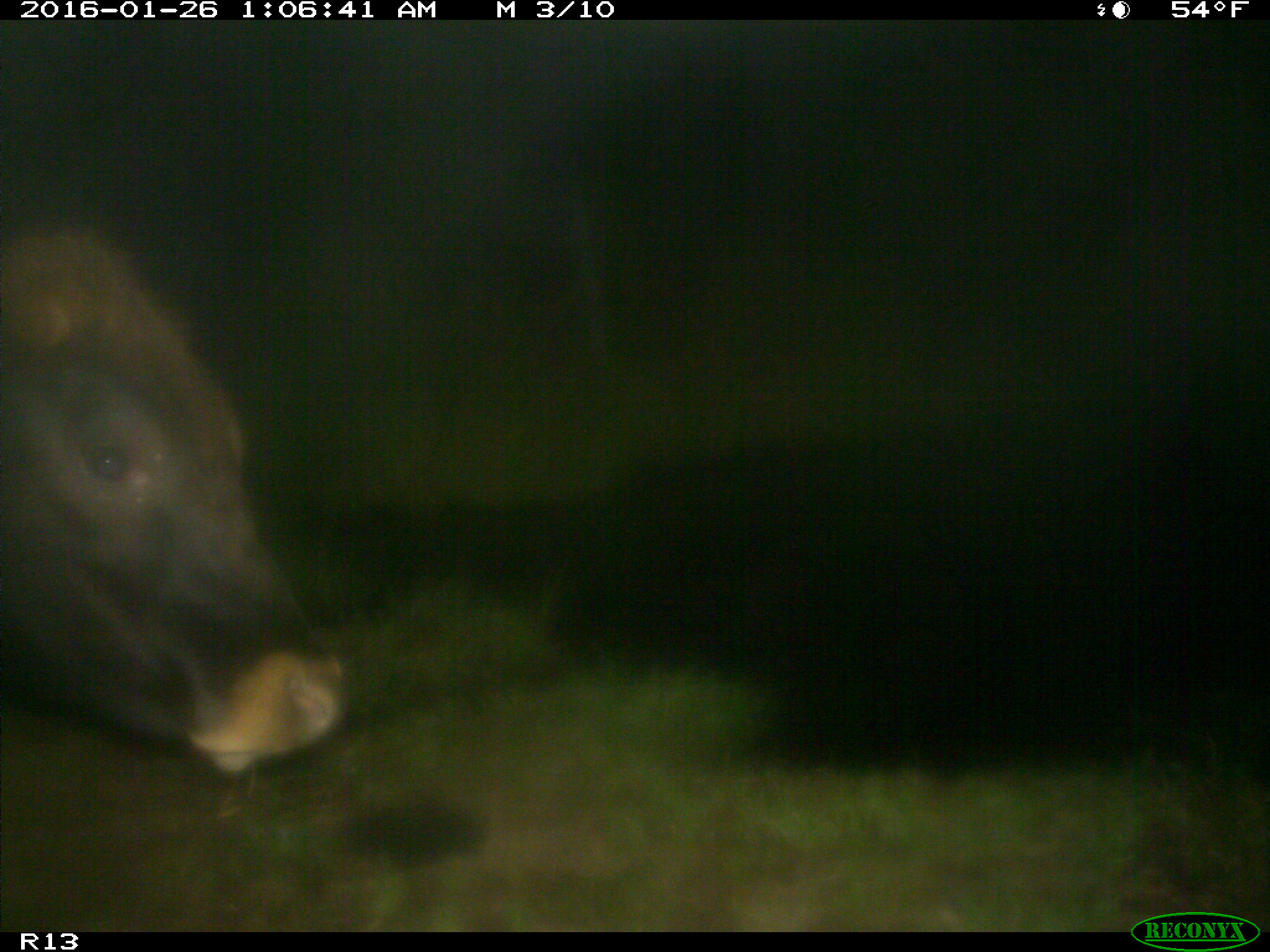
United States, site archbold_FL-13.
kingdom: Animalia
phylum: Chordata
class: Mammalia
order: Artiodactyla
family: Bovidae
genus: Bos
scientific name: Bos taurus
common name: domestic cow